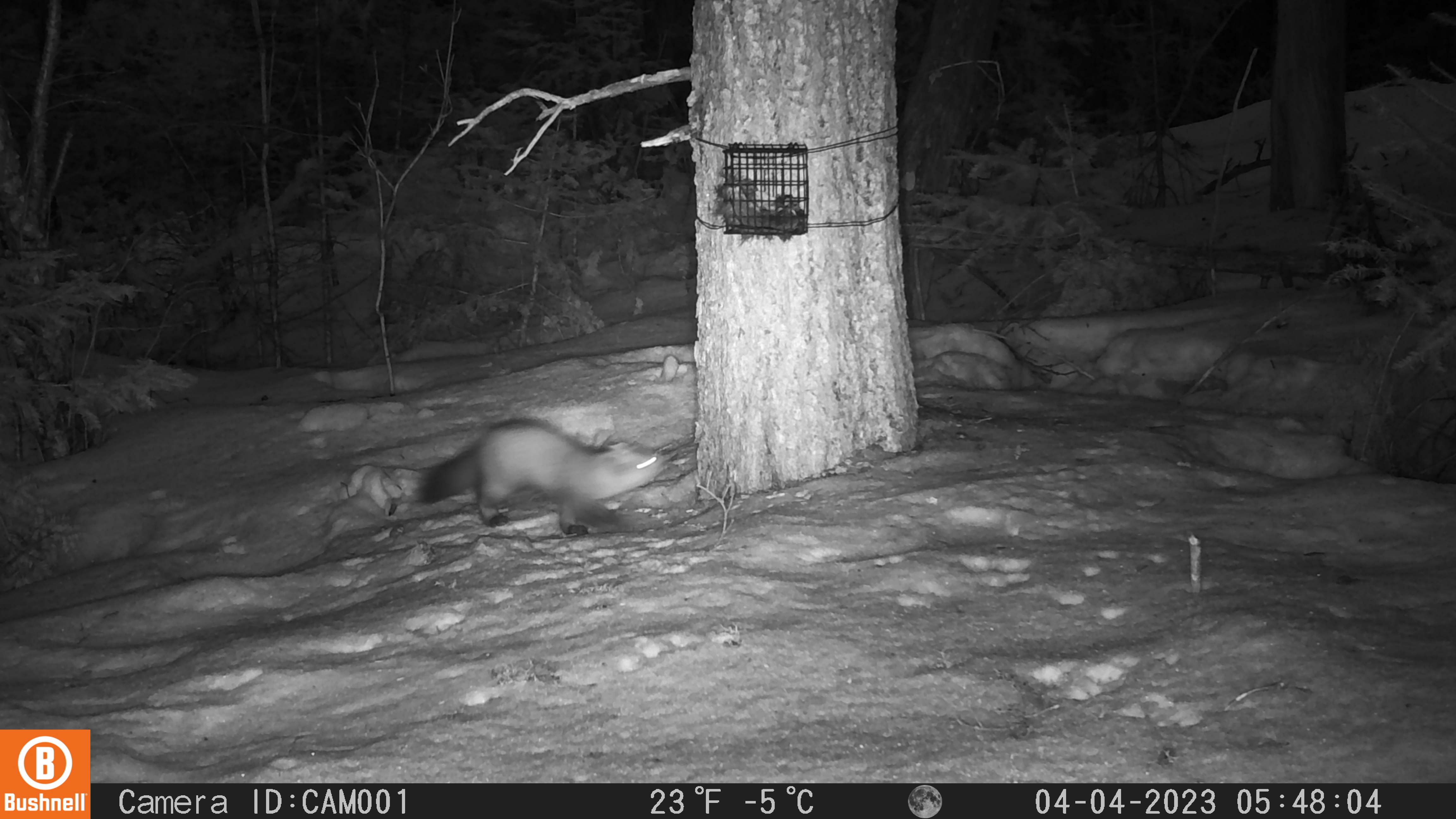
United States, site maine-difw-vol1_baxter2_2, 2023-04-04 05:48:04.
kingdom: Animalia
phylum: Chordata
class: Mammalia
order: Carnivora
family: Mustelidae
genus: Martes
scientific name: Martes americana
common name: american marten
American marten (Martes americana).